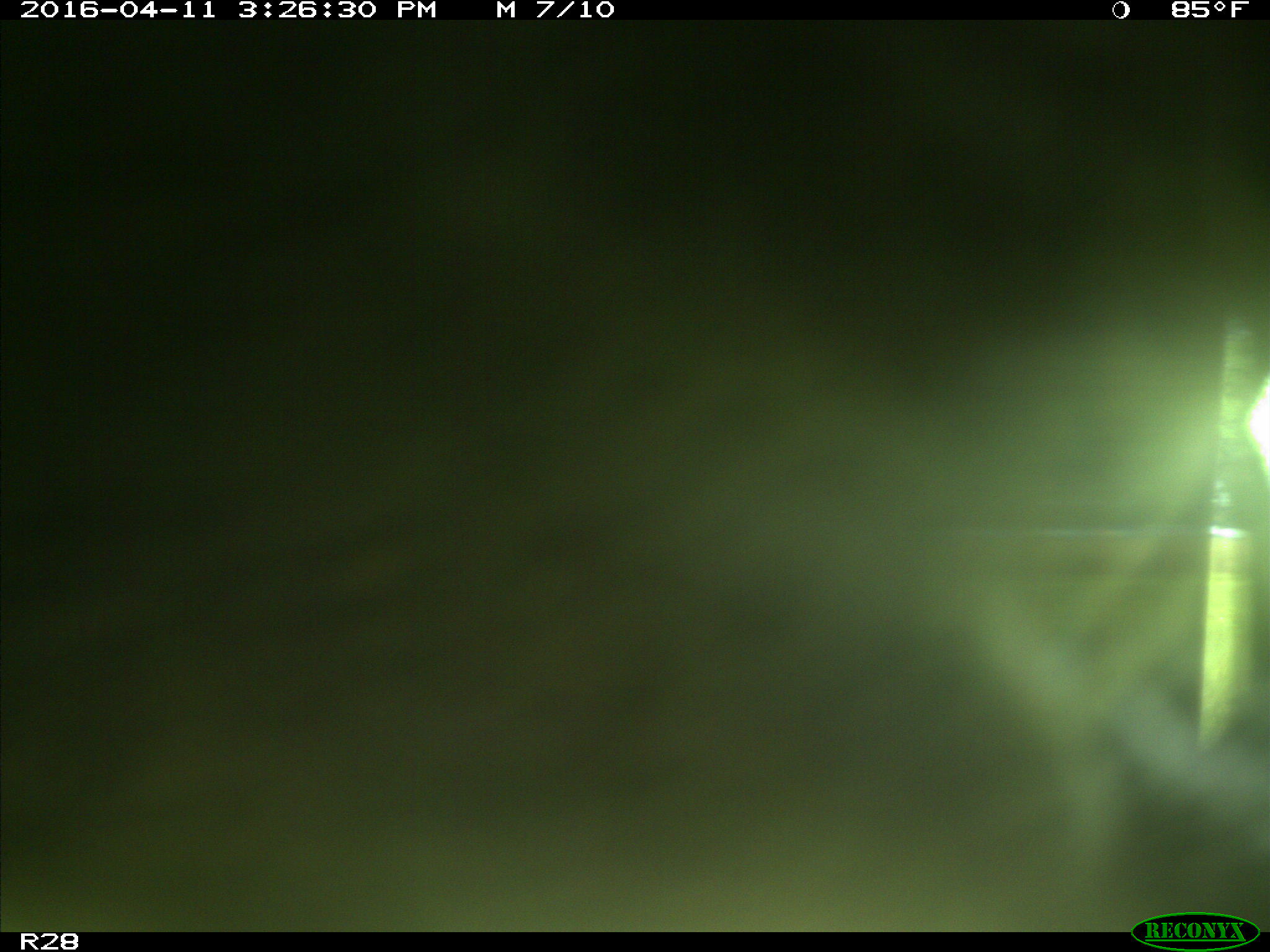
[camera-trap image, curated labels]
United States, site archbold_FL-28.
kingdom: Animalia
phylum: Chordata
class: Mammalia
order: Artiodactyla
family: Bovidae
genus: Bos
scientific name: Bos taurus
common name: domestic cow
Bos taurus (domestic cow).